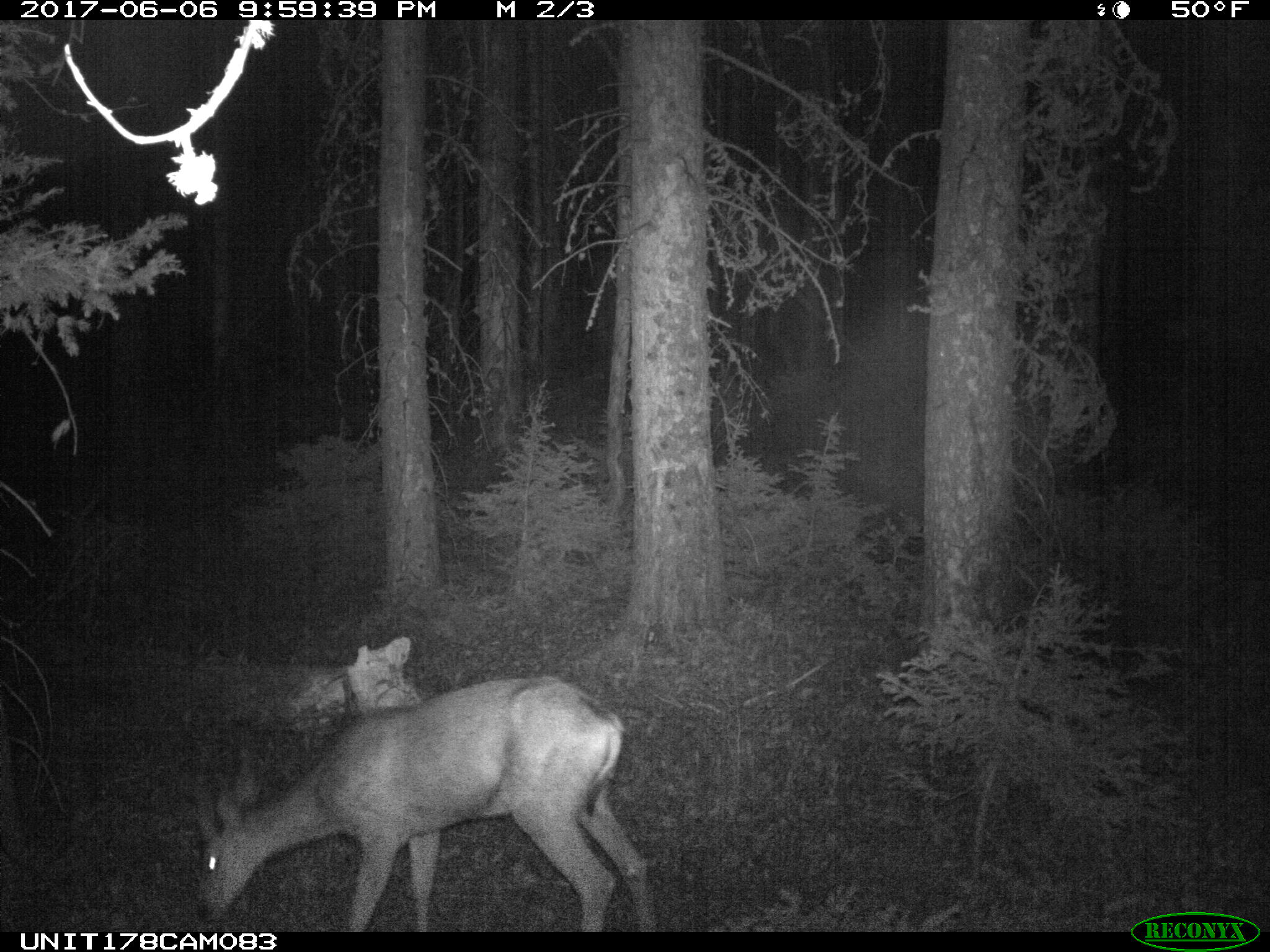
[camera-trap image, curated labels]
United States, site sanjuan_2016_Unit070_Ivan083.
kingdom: Animalia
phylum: Chordata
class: Mammalia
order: Artiodactyla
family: Cervidae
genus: Odocoileus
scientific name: Odocoileus hemionus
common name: mule deer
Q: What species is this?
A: Odocoileus hemionus (mule deer).